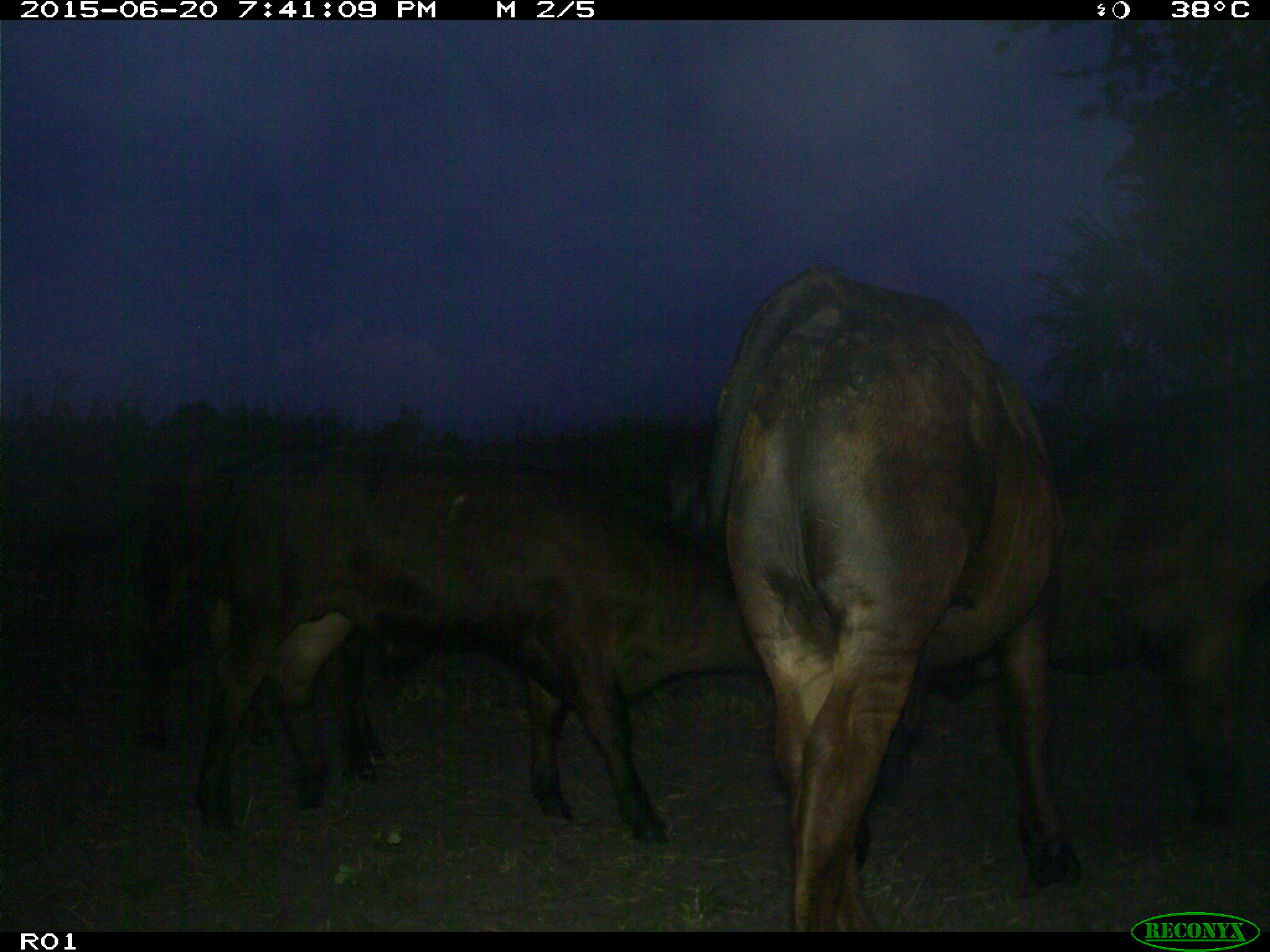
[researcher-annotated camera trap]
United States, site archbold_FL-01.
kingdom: Animalia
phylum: Chordata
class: Mammalia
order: Artiodactyla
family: Bovidae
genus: Bos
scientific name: Bos taurus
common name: domestic cow